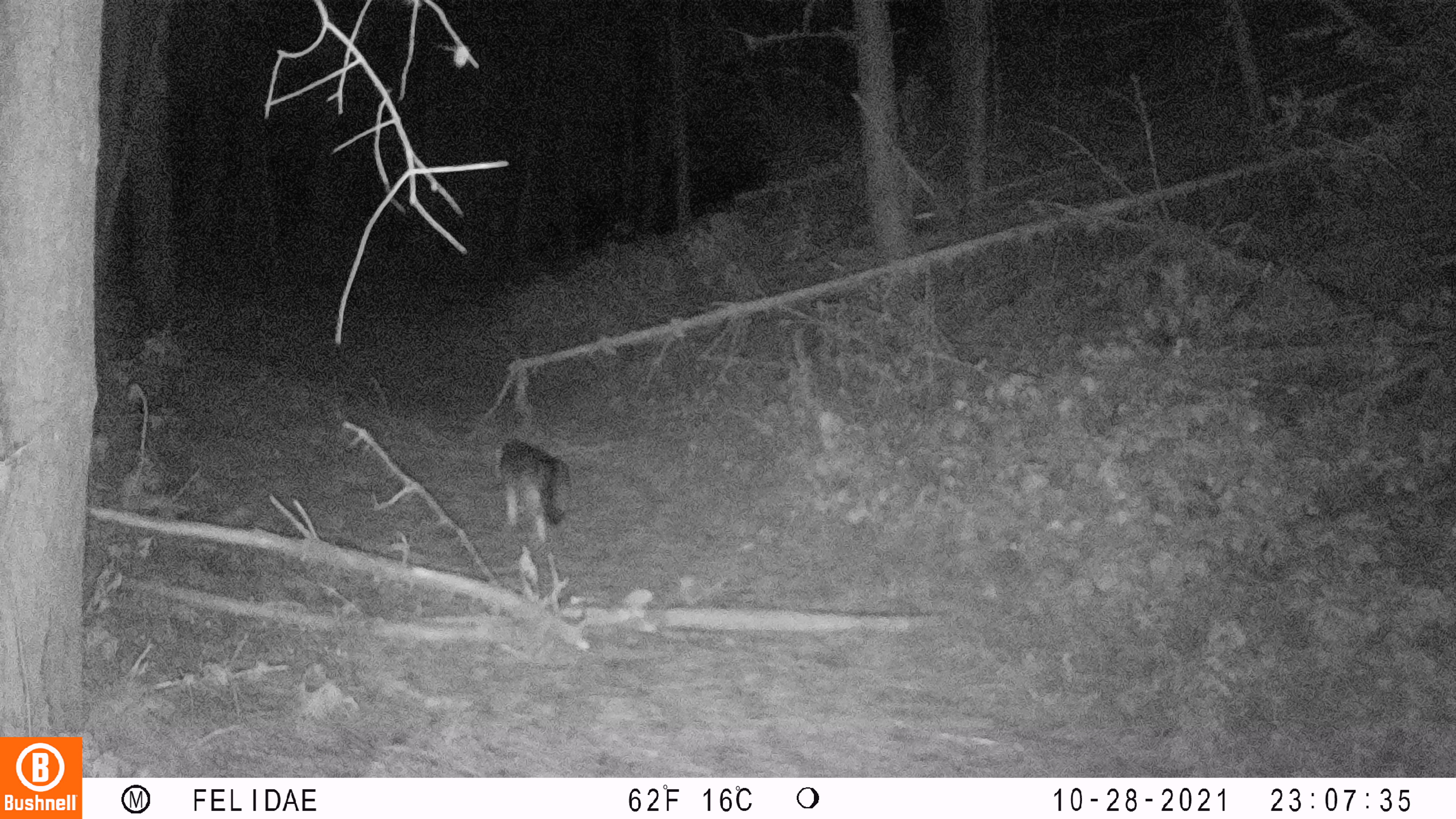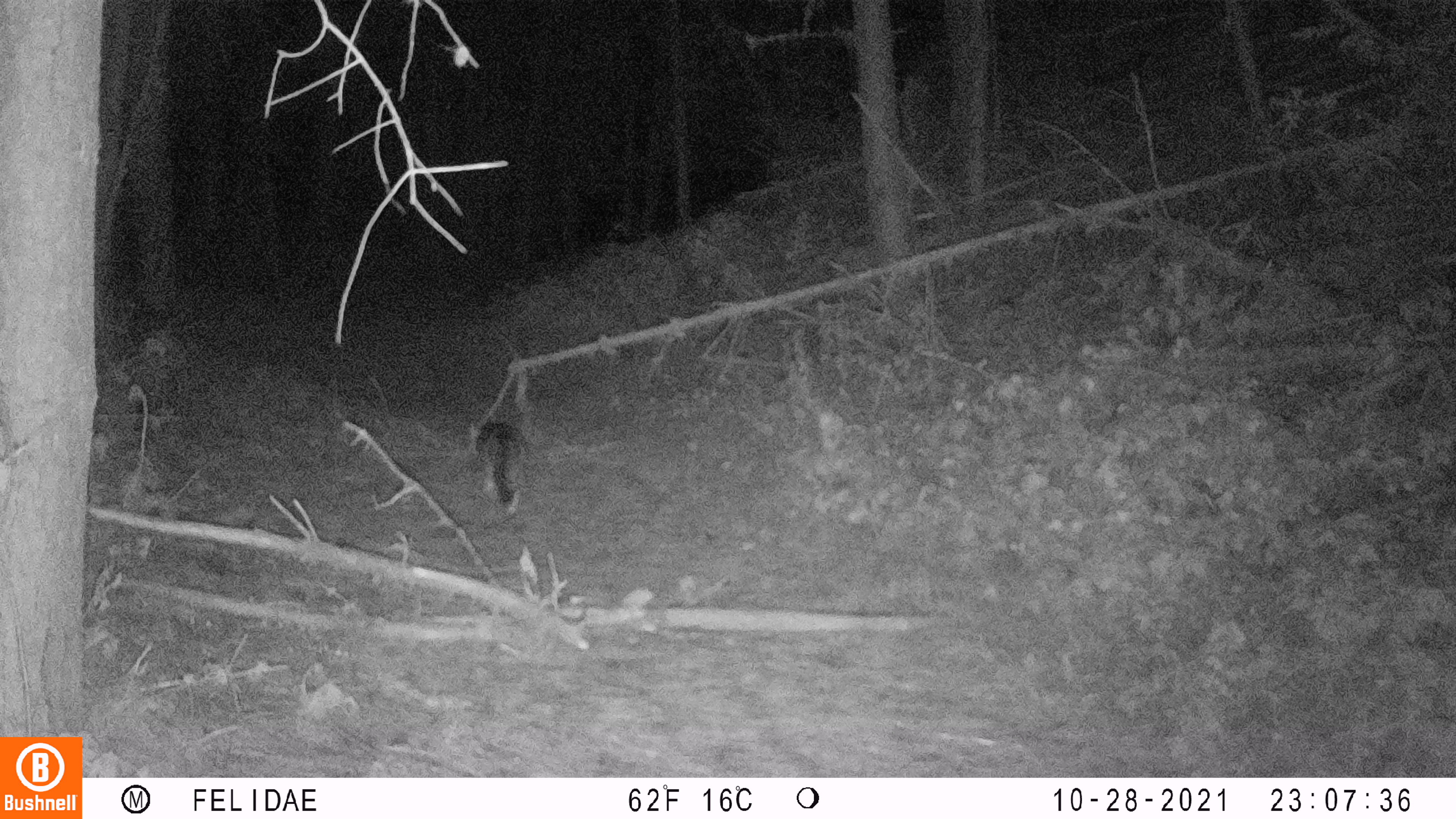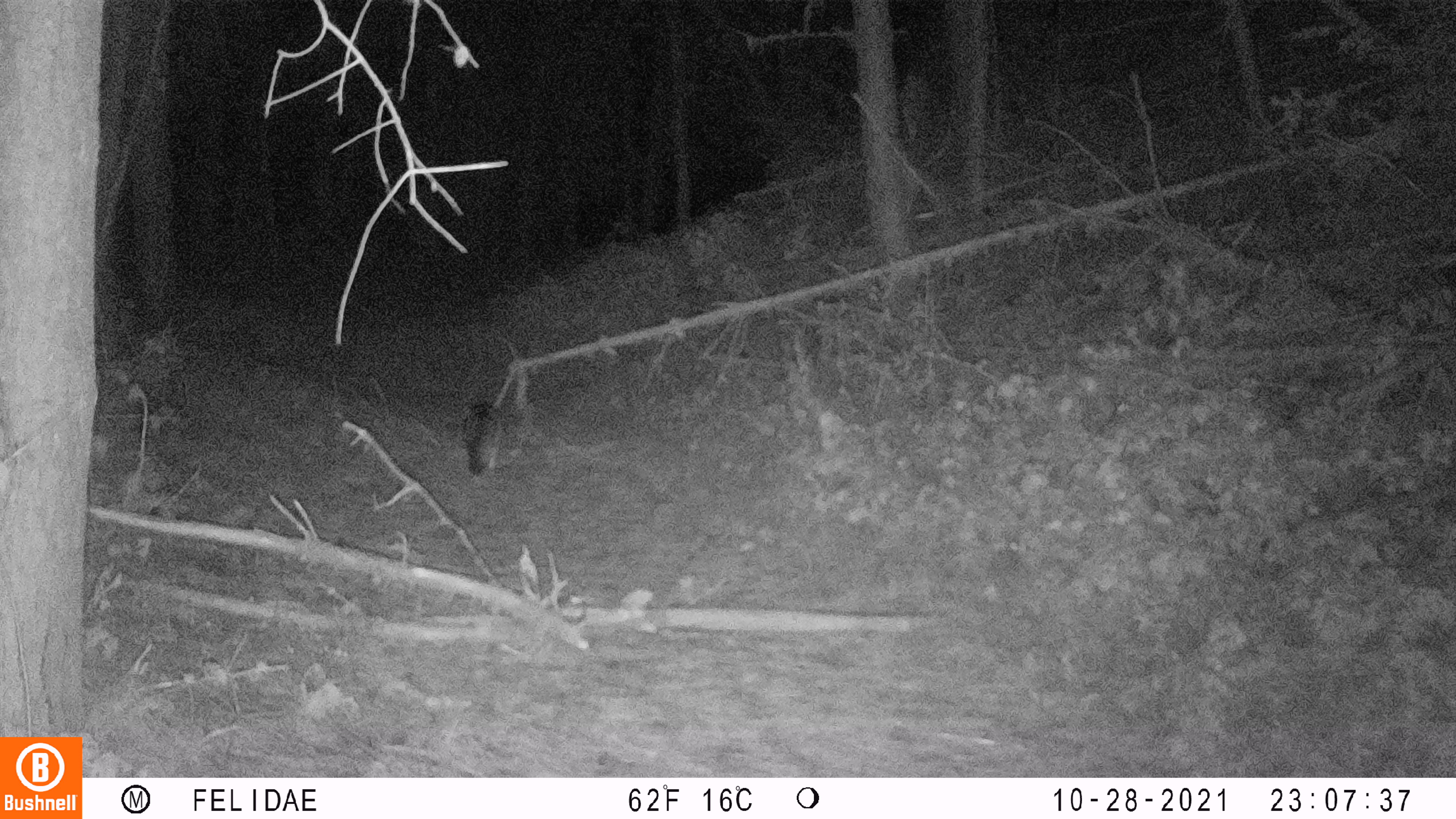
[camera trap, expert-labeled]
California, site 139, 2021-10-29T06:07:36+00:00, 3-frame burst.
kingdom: Animalia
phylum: Chordata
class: Mammalia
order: Carnivora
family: Canidae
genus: Urocyon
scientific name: Urocyon cinereoargenteus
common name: gray fox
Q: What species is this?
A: Gray fox (Urocyon cinereoargenteus).